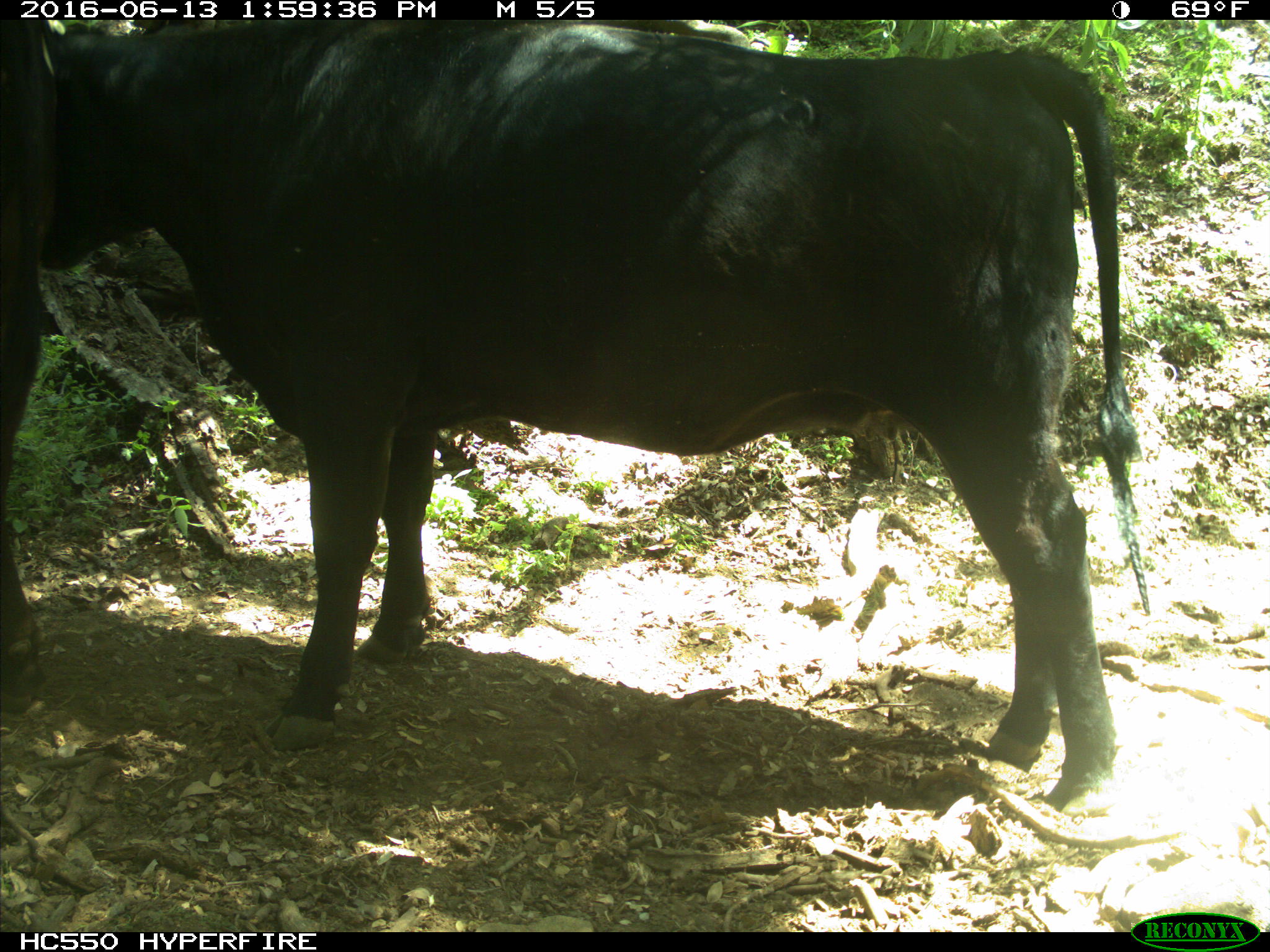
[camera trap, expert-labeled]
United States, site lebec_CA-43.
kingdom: Animalia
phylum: Chordata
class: Mammalia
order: Artiodactyla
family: Bovidae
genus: Bos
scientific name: Bos taurus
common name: domestic cow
Bos taurus (domestic cow).